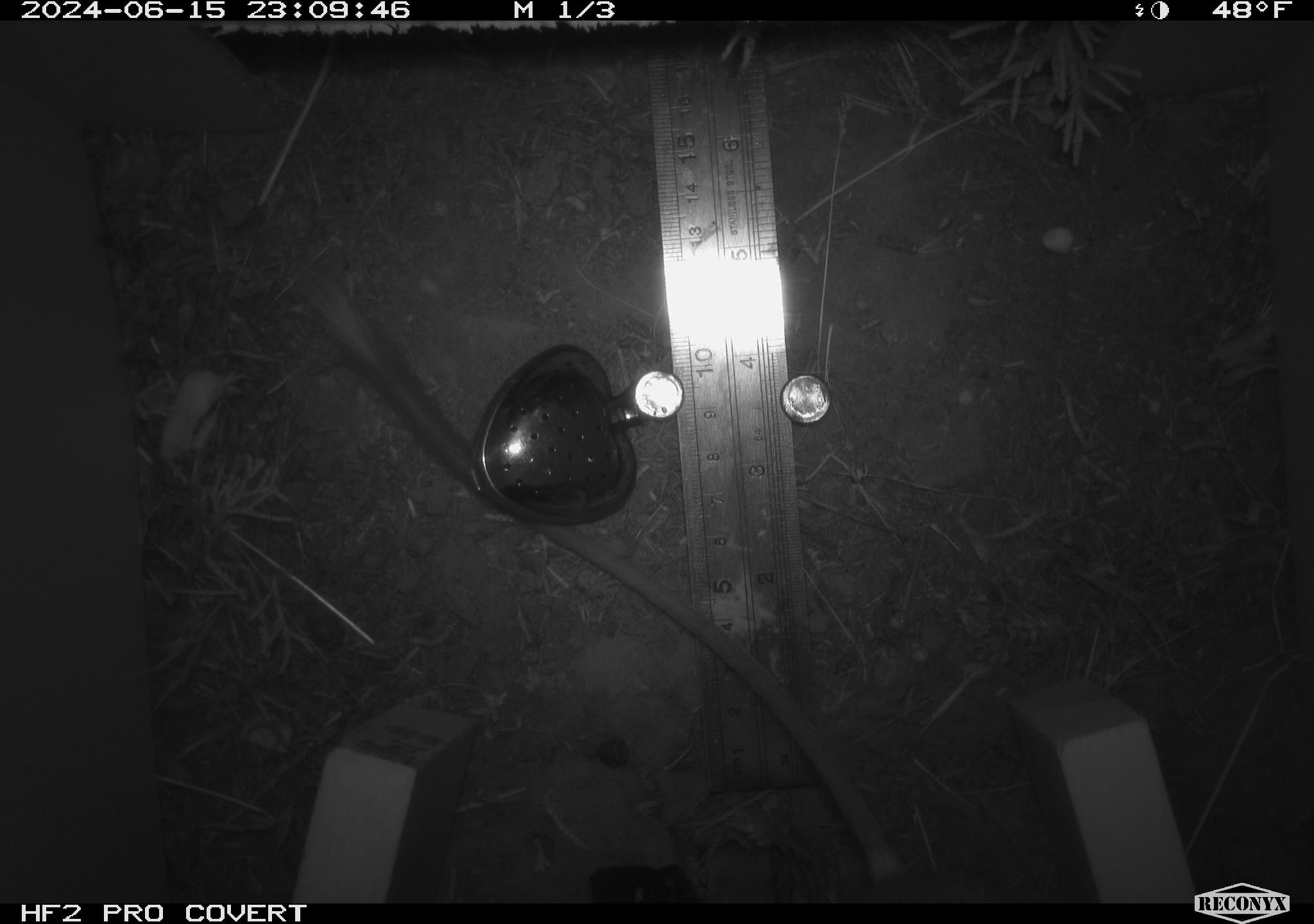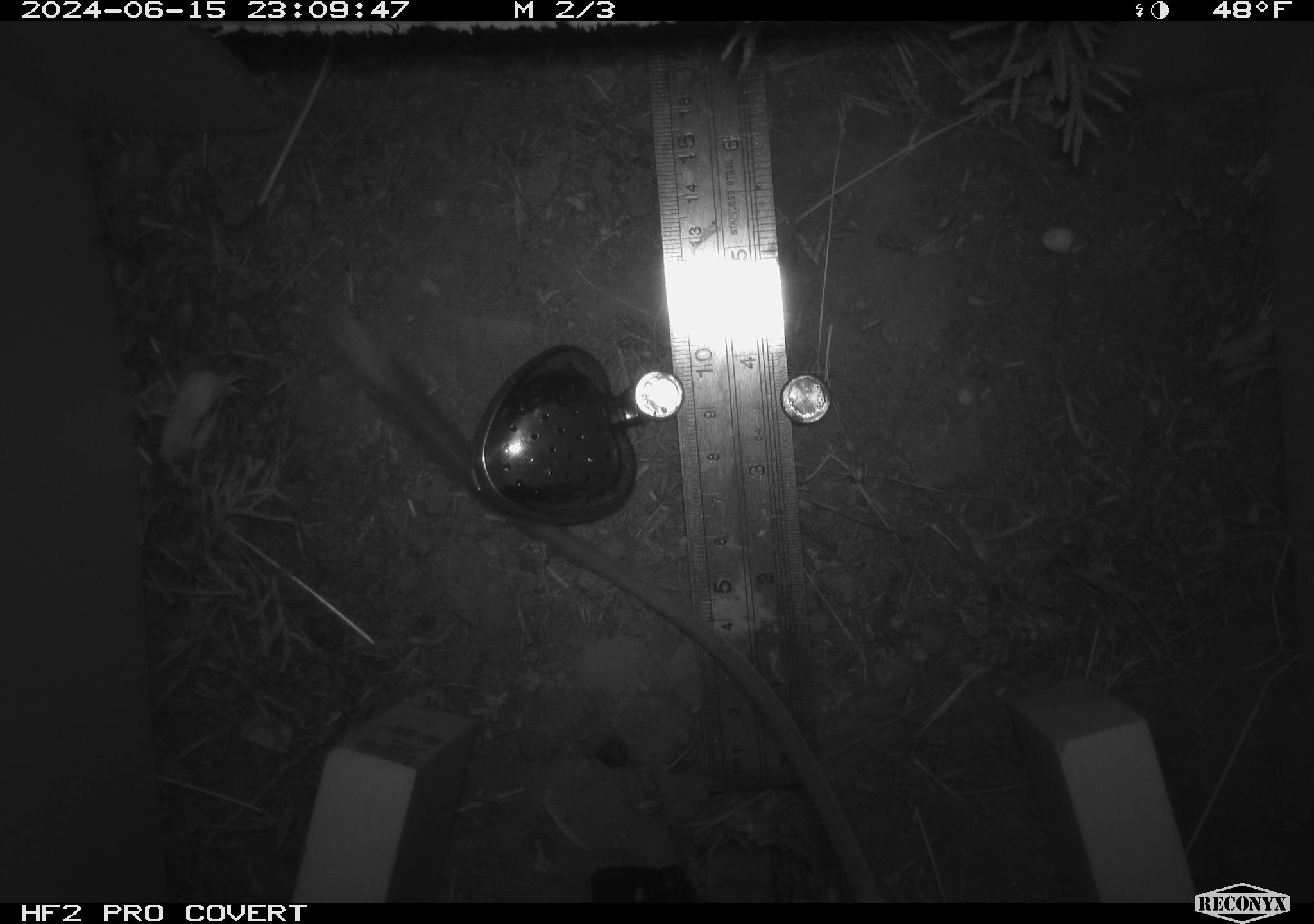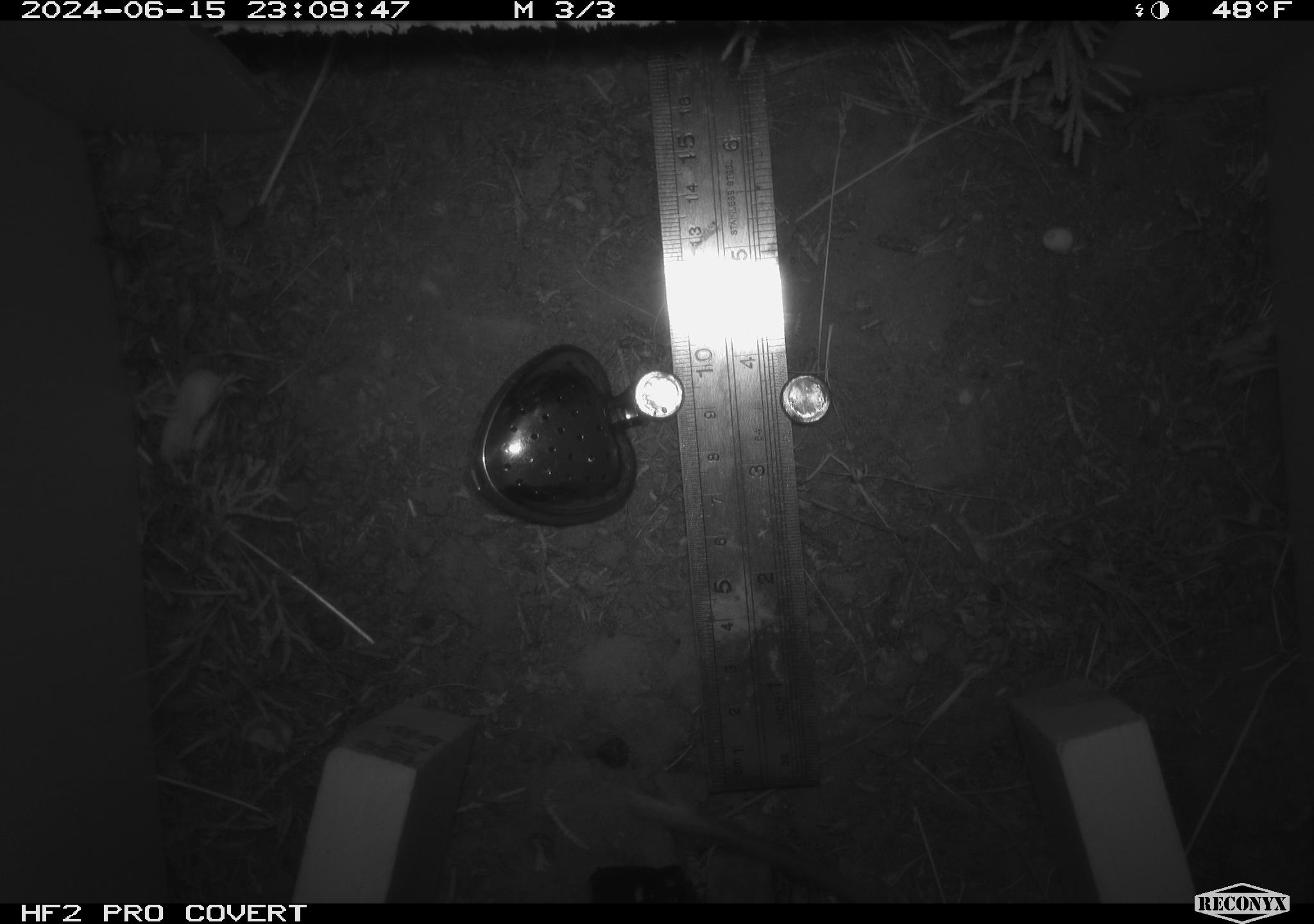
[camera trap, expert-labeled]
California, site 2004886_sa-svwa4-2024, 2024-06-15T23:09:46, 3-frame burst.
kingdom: Animalia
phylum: Chordata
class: Mammalia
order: Rodentia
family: Heteromyidae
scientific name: Heteromyidae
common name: kangaroo rats and pocket mice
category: heteromyidae family